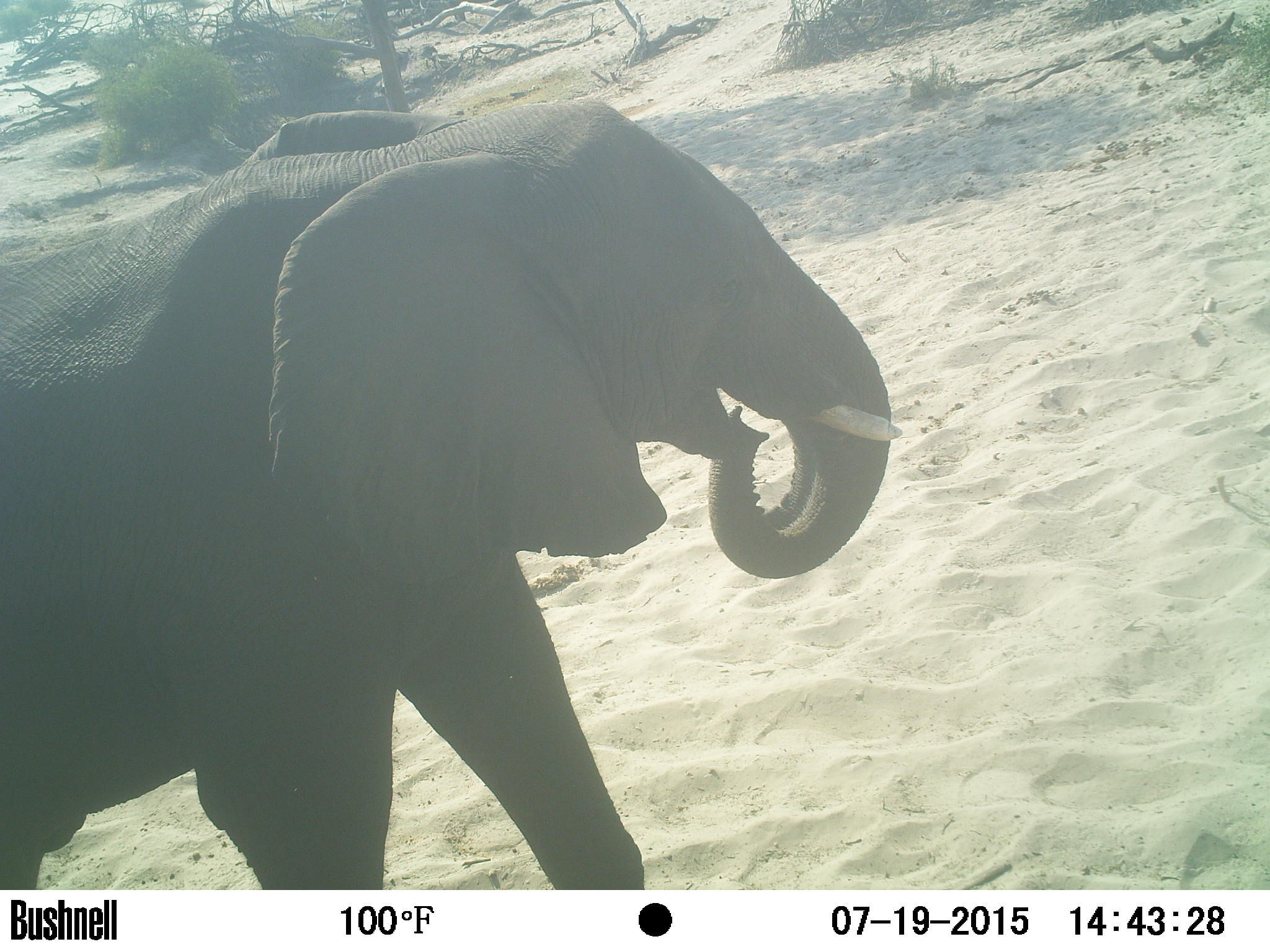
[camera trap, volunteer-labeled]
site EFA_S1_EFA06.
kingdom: Animalia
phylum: Chordata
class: Mammalia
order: Proboscidea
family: Elephantidae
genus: Loxodonta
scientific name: Loxodonta africana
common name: african bush elephant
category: elephant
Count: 1.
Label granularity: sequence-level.